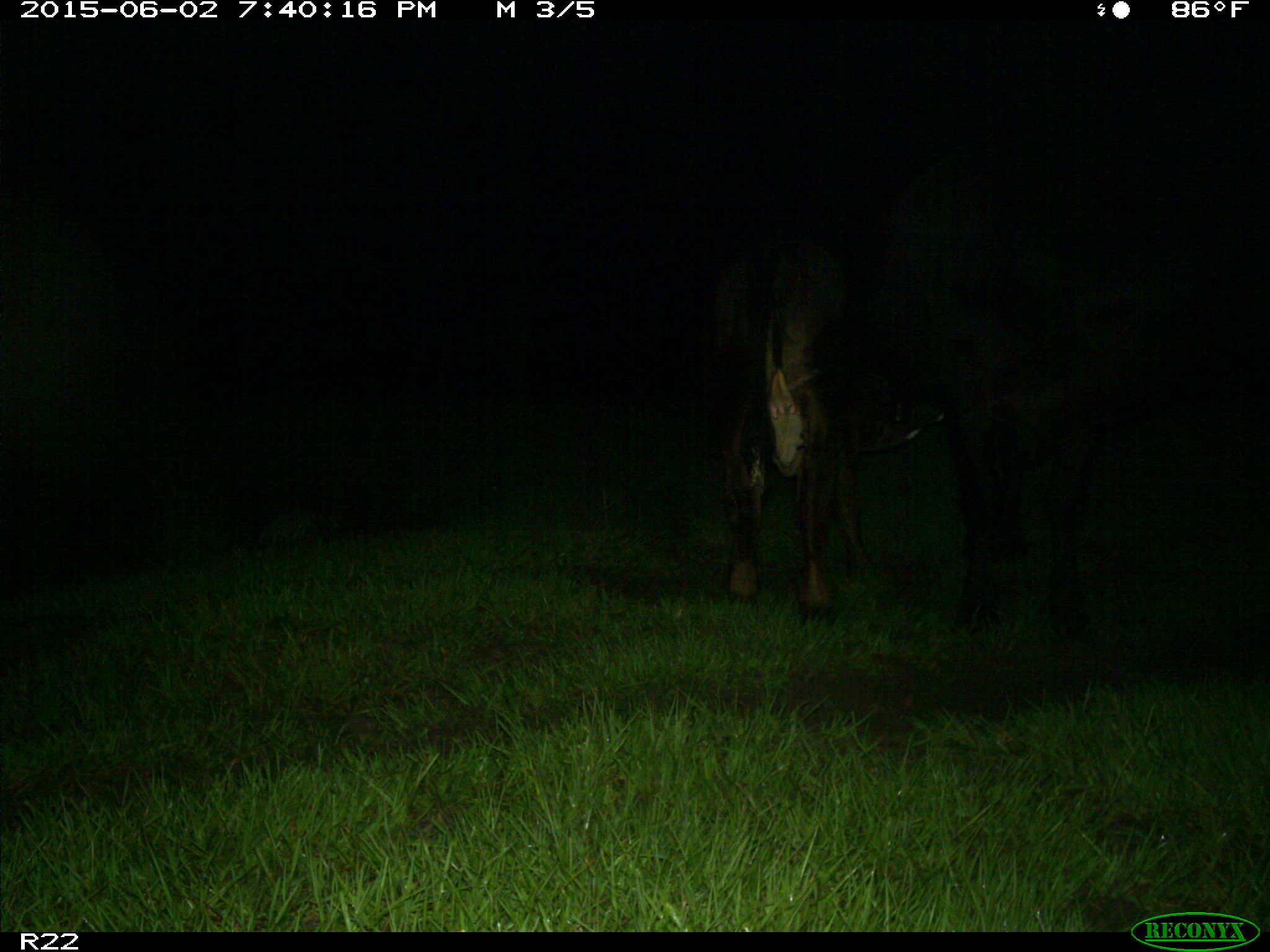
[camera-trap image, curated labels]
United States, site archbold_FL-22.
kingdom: Animalia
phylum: Chordata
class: Mammalia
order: Artiodactyla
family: Bovidae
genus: Bos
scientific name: Bos taurus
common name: domestic cow